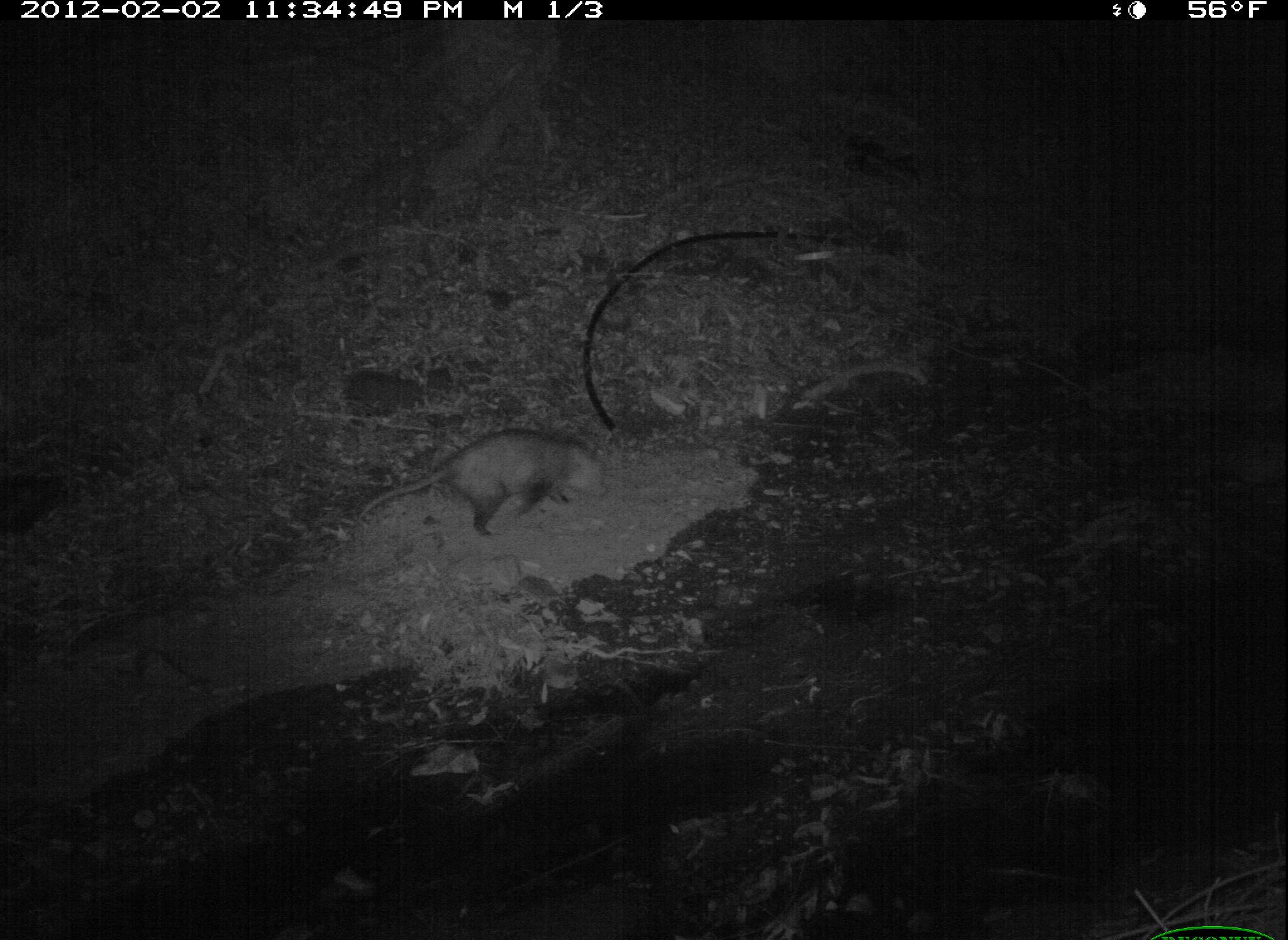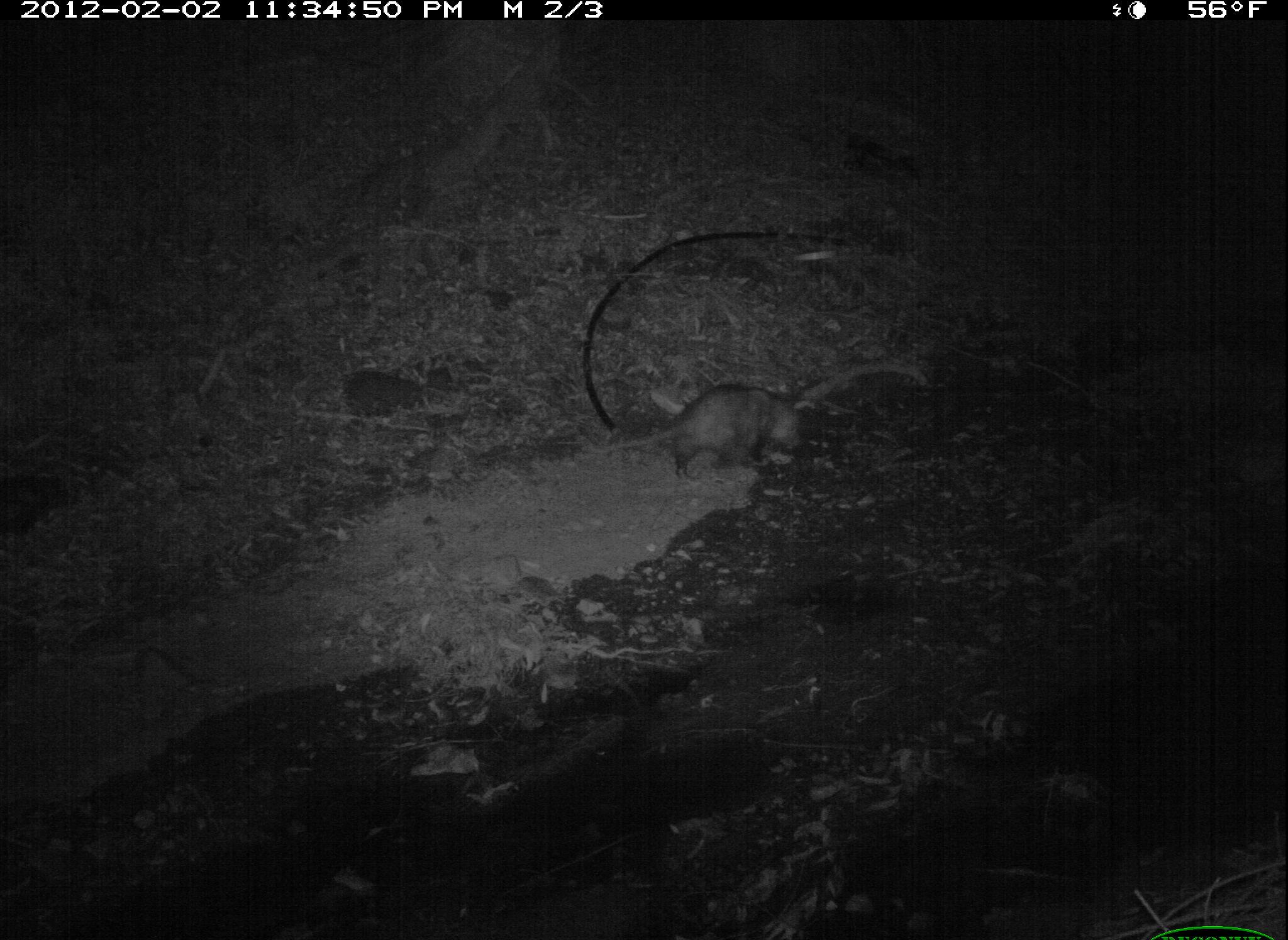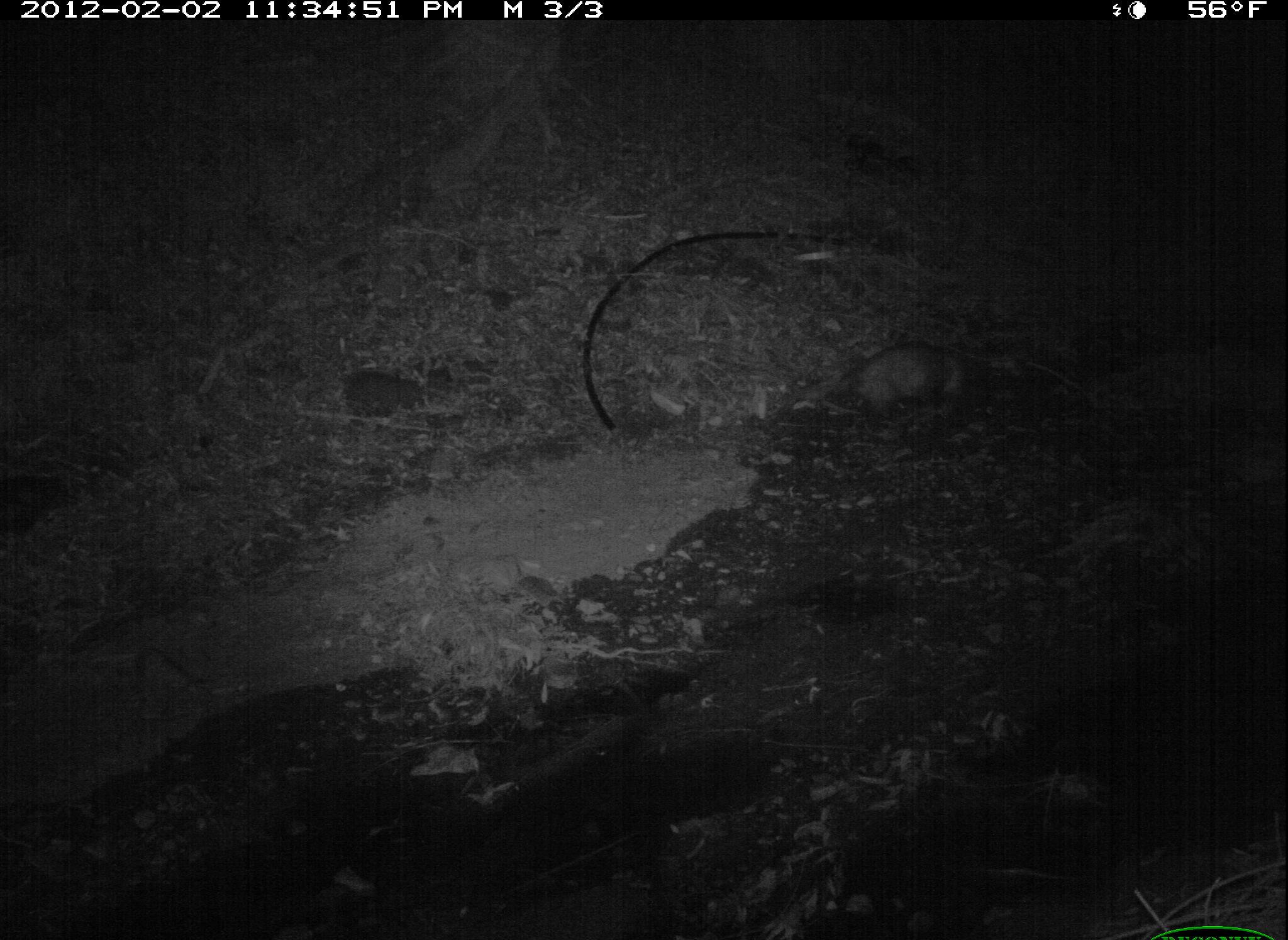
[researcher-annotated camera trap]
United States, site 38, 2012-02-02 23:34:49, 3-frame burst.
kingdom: Animalia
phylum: Chordata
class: Mammalia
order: Didelphimorphia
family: Didelphidae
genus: Didelphis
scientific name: Didelphis virginiana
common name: virginia opossum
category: opossum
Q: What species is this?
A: Opossum (virginia opossum) (Didelphis virginiana).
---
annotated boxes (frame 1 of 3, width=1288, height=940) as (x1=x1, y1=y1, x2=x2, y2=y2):
opossum: (x1=362, y1=422, x2=623, y2=549)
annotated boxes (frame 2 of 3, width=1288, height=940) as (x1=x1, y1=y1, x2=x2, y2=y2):
opossum: (x1=583, y1=374, x2=813, y2=501)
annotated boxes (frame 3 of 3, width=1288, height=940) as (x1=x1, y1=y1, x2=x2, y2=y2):
opossum: (x1=821, y1=330, x2=984, y2=441)